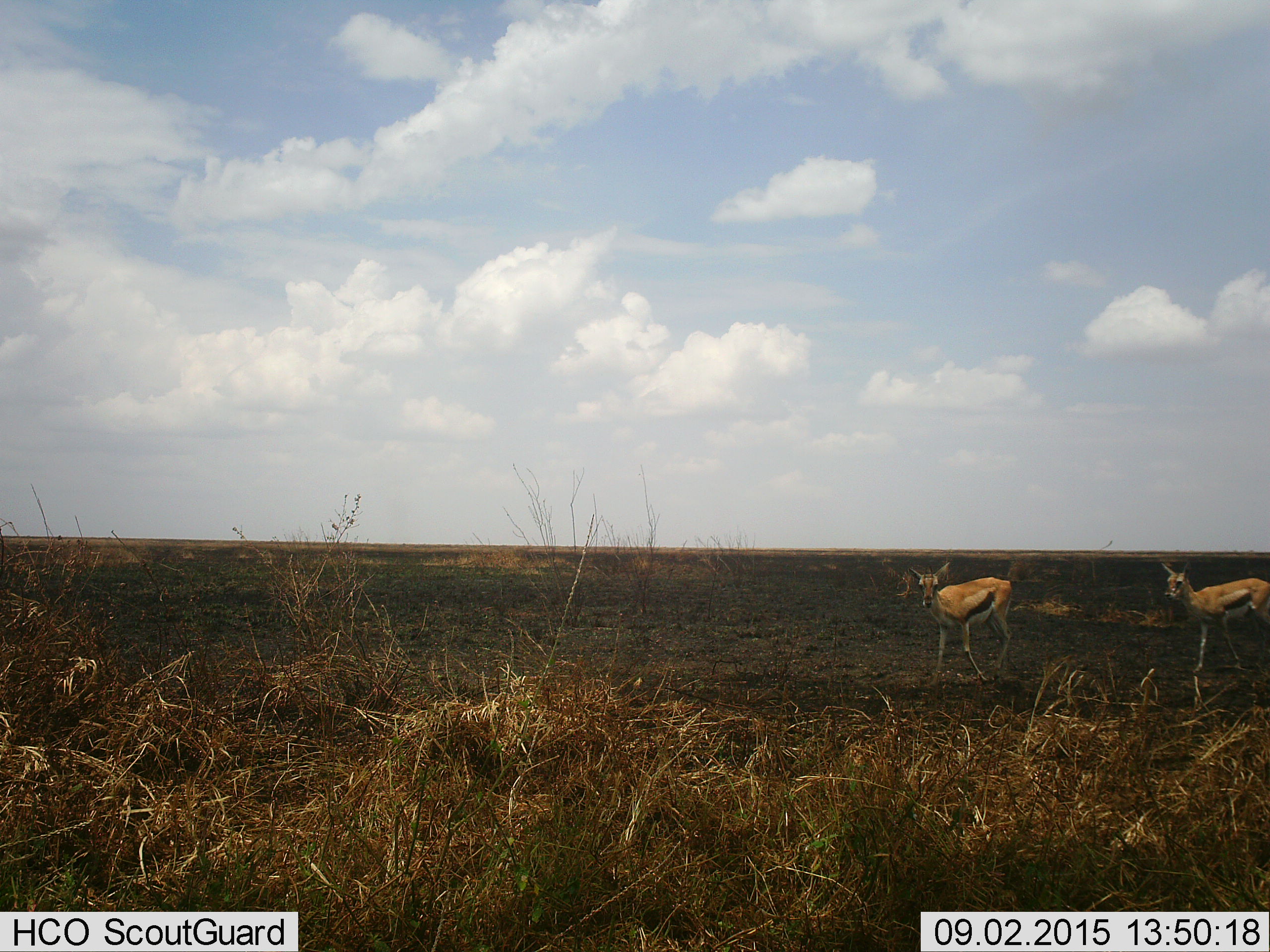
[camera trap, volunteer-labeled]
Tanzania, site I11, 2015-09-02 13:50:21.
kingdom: Animalia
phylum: Chordata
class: Mammalia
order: Artiodactyla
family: Bovidae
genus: Eudorcas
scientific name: Eudorcas thomsonii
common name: thomson's gazelle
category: gazellethomsons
Gazellethomsons (thomson's gazelle) (Eudorcas thomsonii), count 2. Behavior (volunteer vote fractions): standing 40%, resting 0%, moving 70%, interacting 0%. Young present (vote fraction): 10%. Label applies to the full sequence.